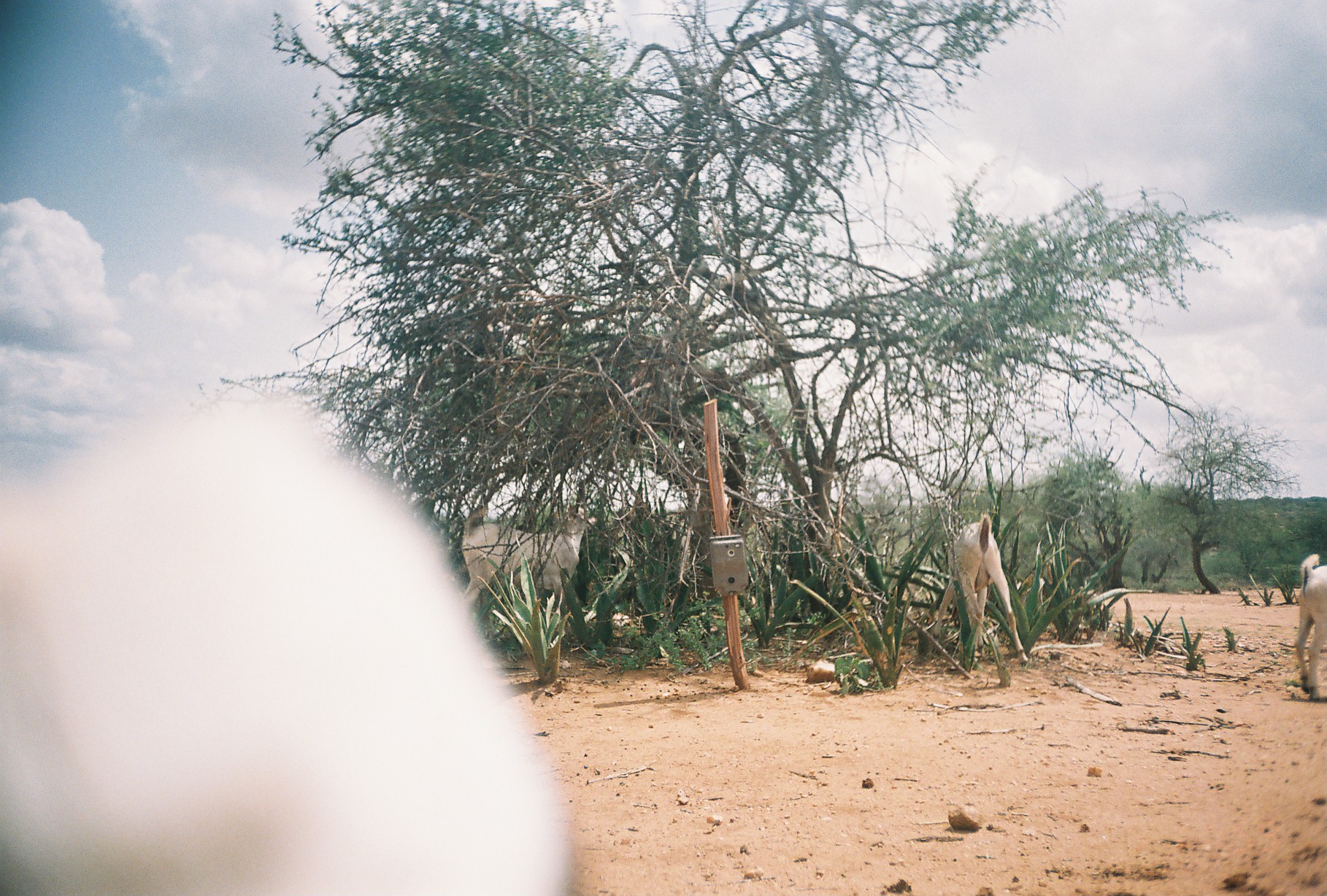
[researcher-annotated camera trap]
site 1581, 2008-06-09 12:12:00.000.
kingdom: Animalia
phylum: Chordata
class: Mammalia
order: Artiodactyla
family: Bovidae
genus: Capra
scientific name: Capra aegagrus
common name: wild goat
Capra aegagrus (wild goat), count 4.